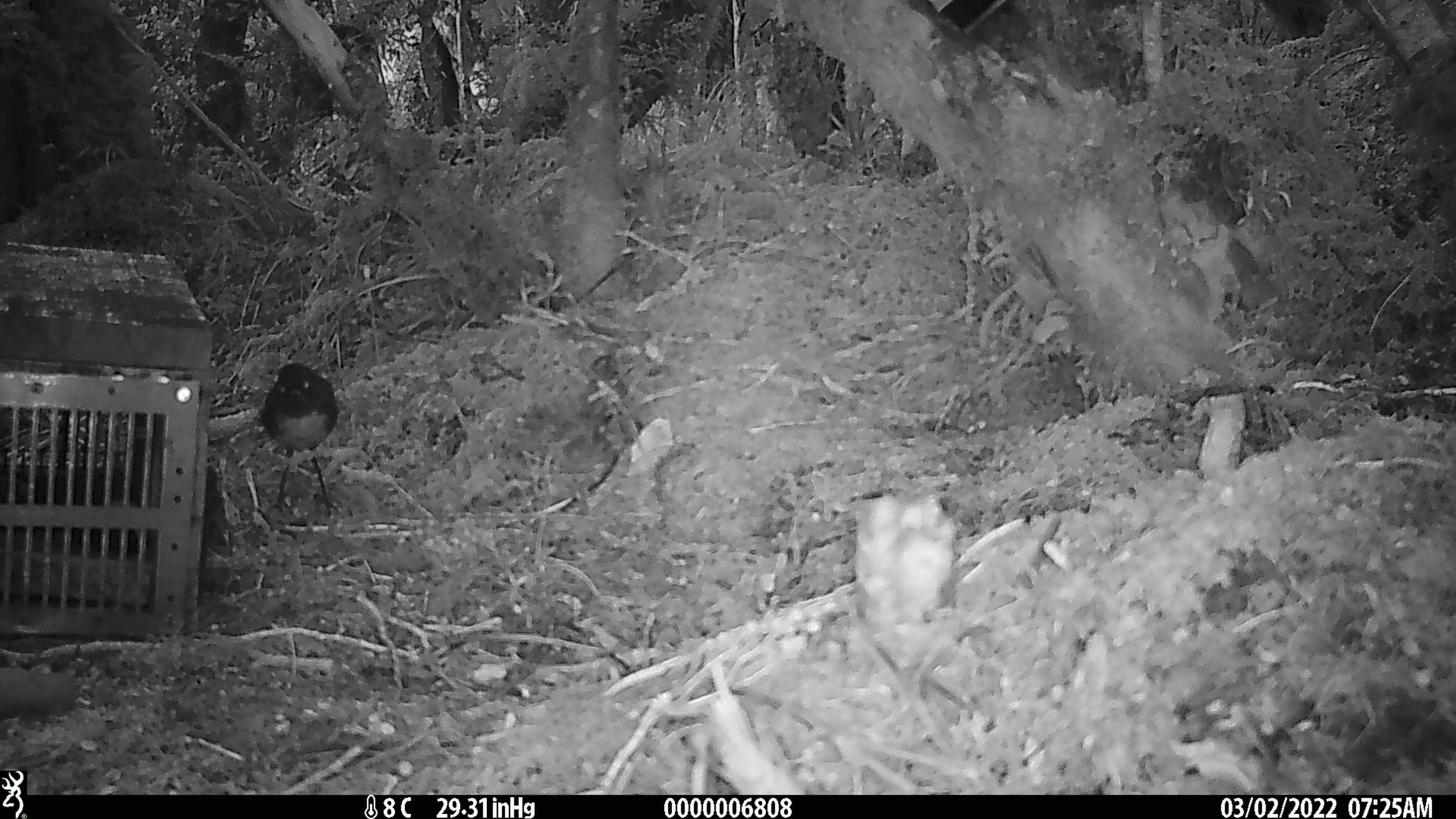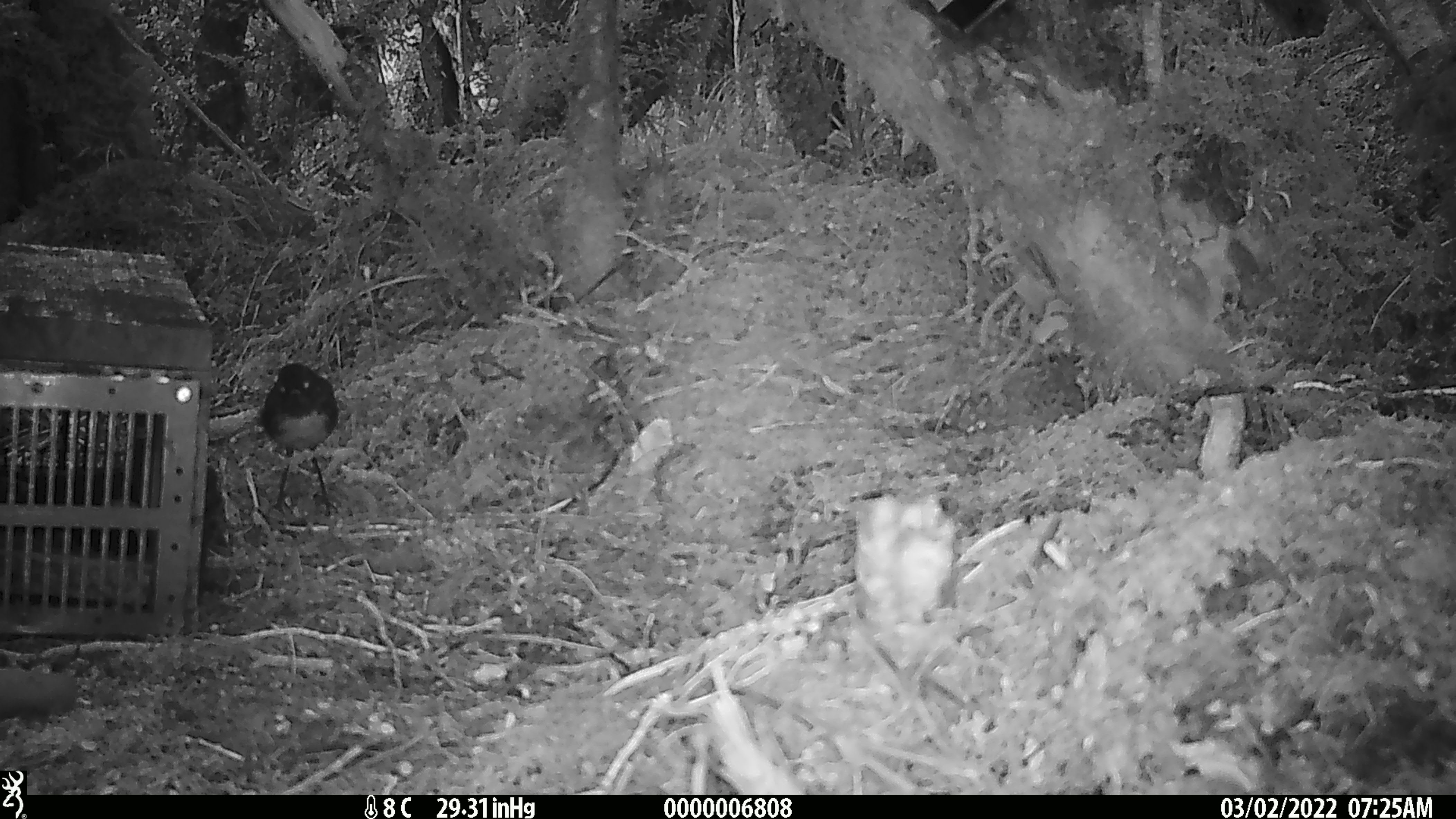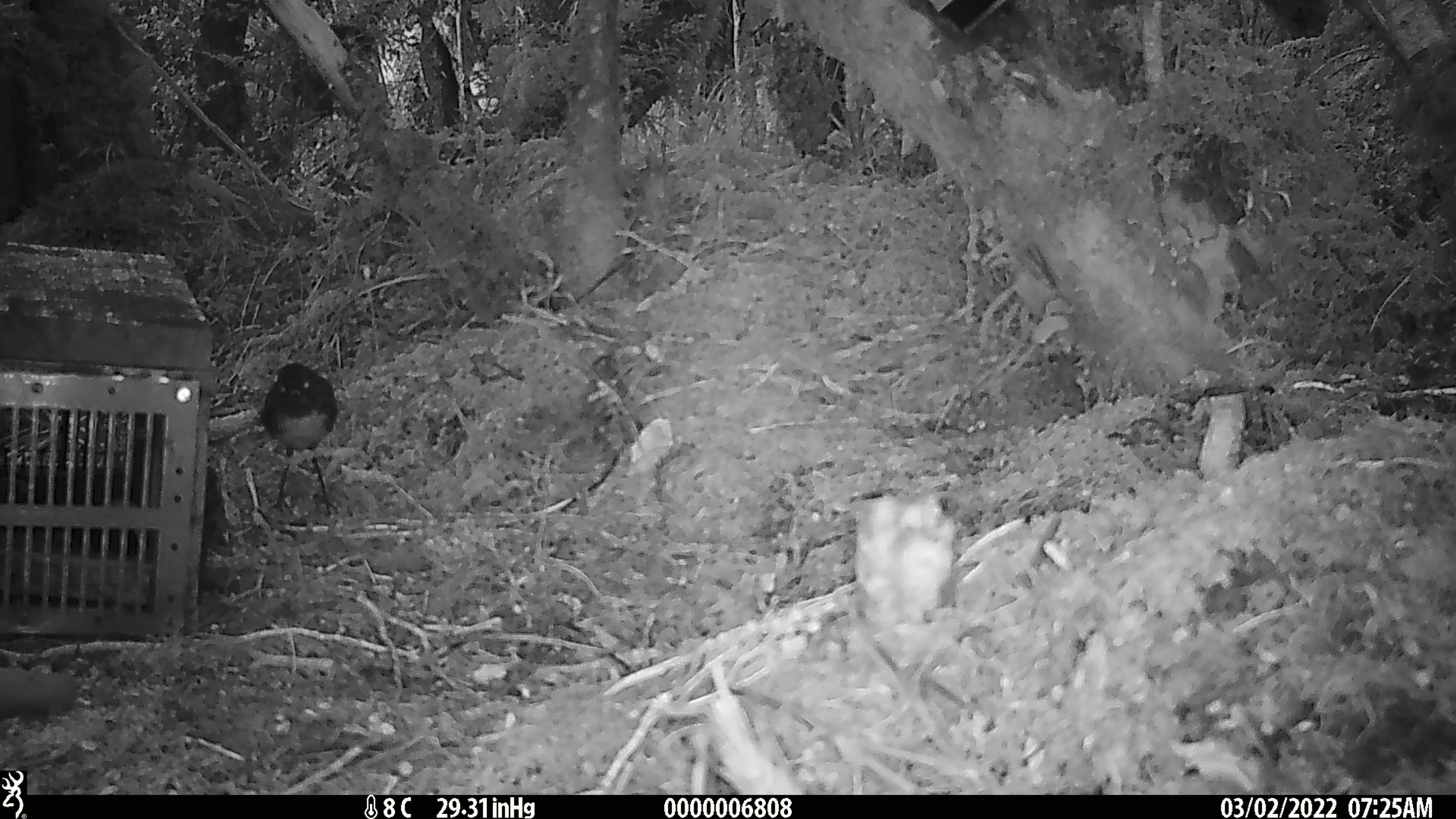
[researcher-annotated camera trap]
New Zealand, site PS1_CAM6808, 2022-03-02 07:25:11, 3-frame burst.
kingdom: Animalia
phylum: Chordata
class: Aves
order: Passeriformes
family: Petroicidae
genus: Petroica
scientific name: Petroica australis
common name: new zealand robin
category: robin